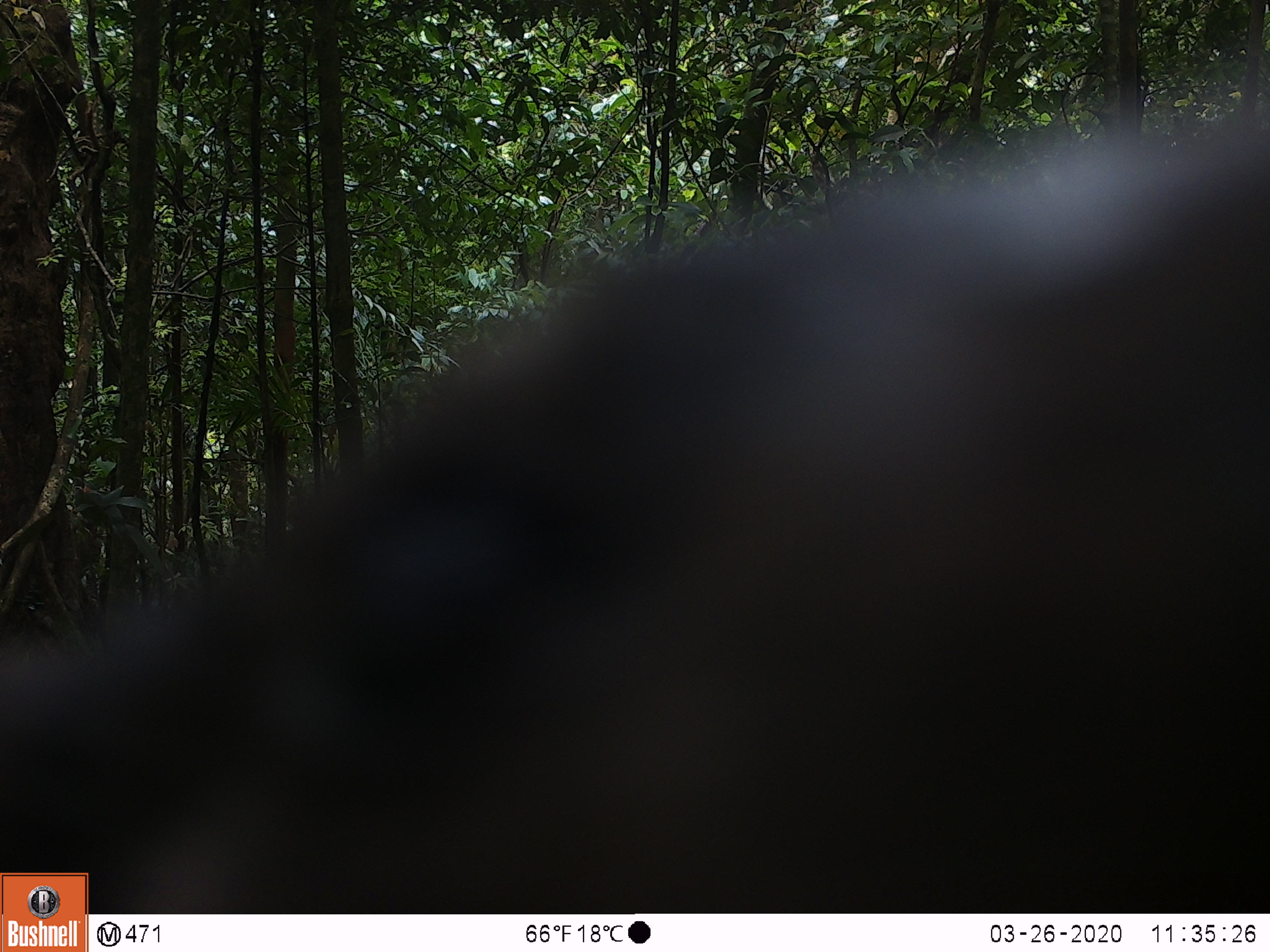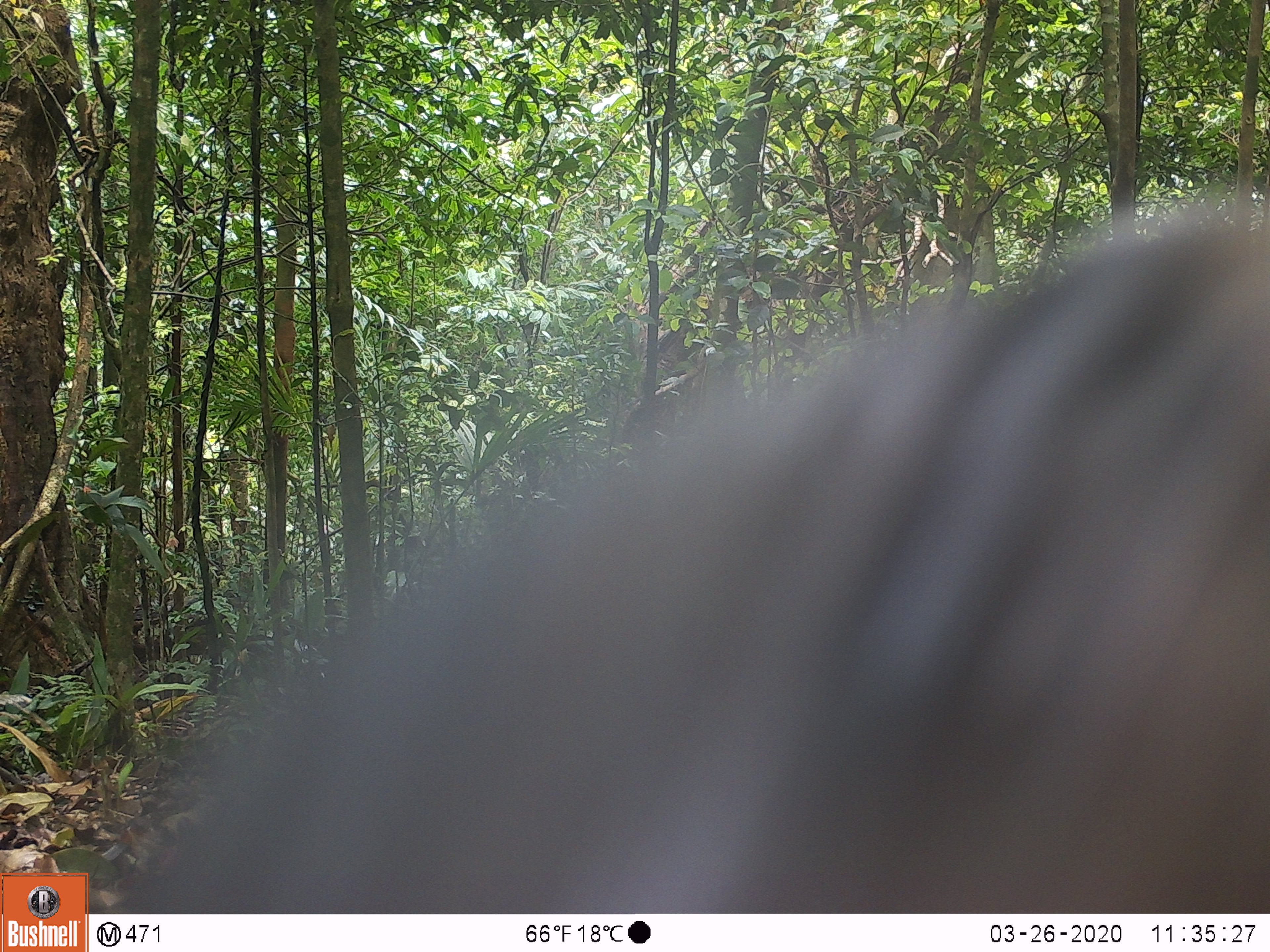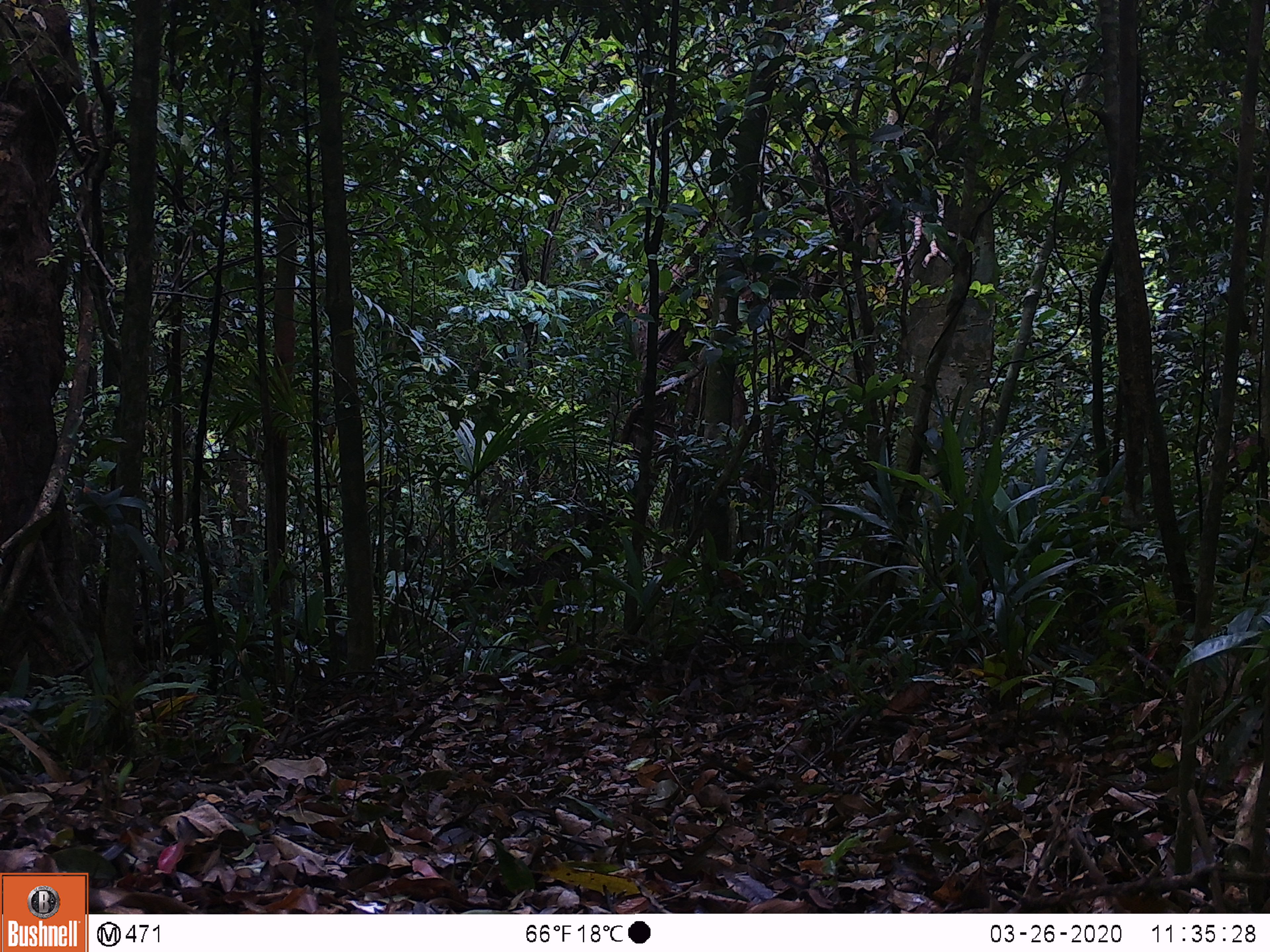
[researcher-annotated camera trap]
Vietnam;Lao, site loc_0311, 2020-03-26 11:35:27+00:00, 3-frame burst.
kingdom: Animalia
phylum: Chordata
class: Mammalia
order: Carnivora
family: Mustelidae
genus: Martes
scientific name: Martes flavigula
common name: yellow-throated marten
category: yellow throated marten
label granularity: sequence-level